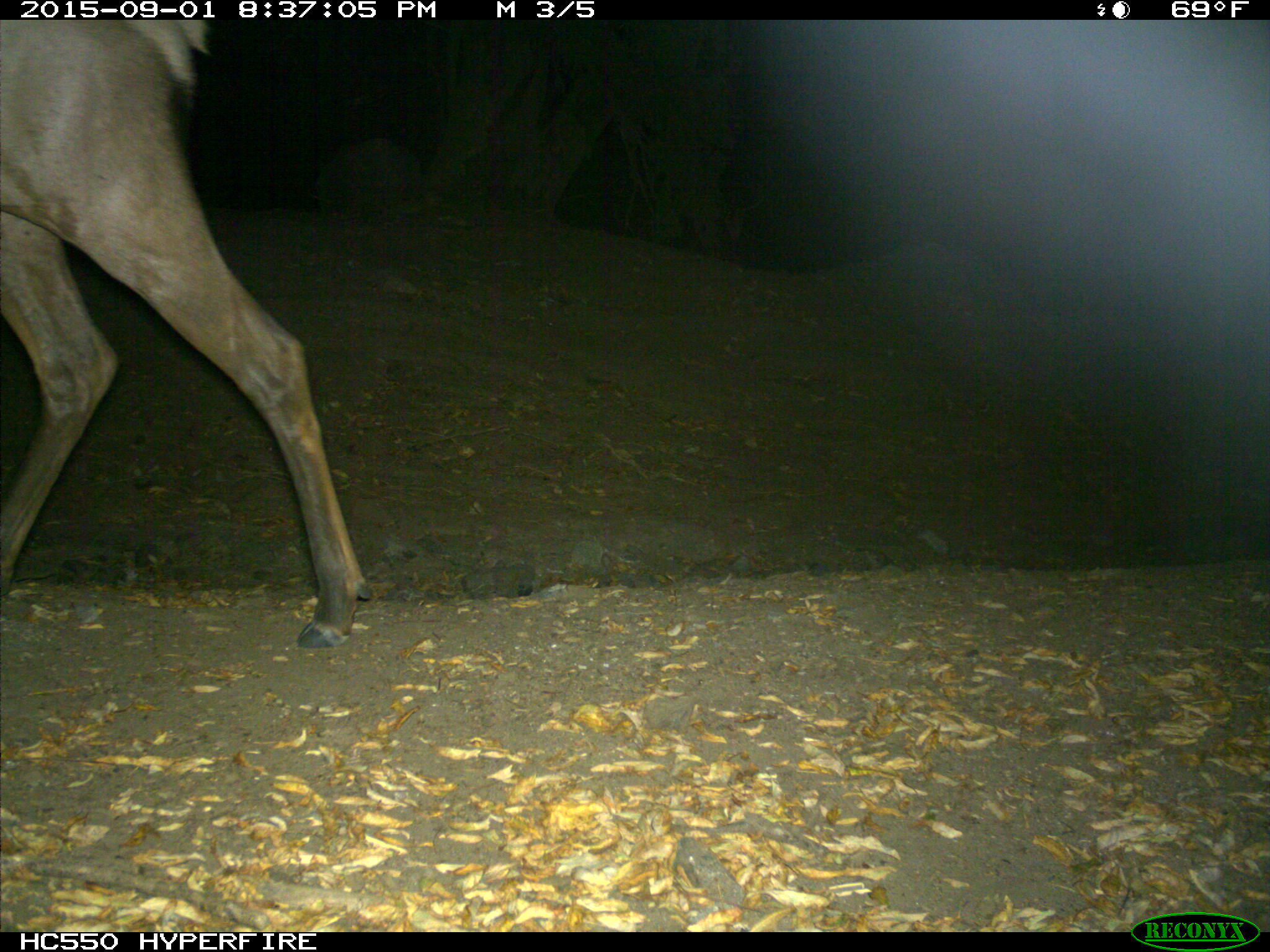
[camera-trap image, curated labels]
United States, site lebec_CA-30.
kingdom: Animalia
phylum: Chordata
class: Mammalia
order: Artiodactyla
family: Cervidae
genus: Cervus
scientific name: Cervus canadensis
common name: elk